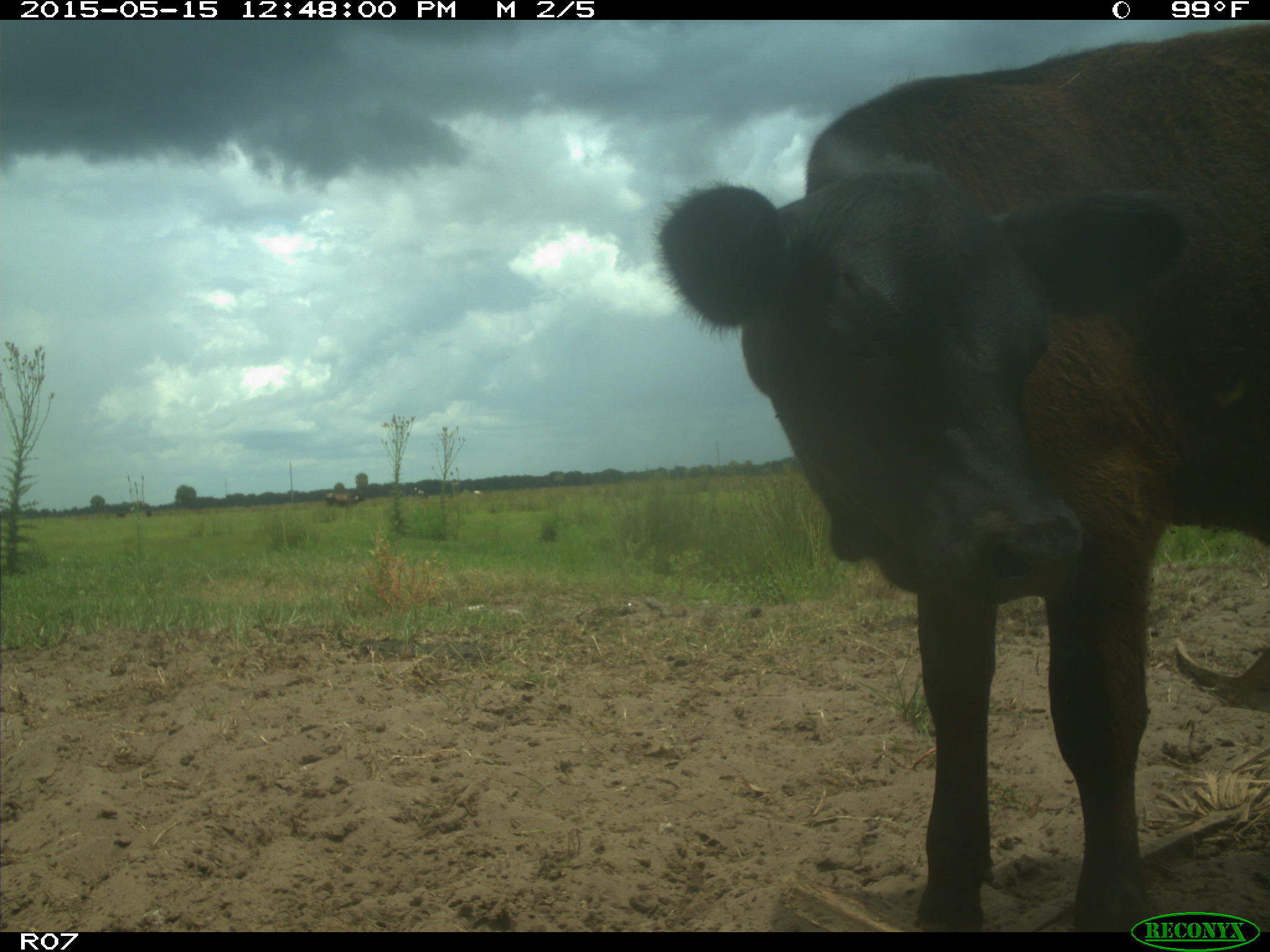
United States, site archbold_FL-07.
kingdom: Animalia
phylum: Chordata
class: Mammalia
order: Artiodactyla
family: Bovidae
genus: Bos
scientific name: Bos taurus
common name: domestic cow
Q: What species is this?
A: Bos taurus (domestic cow).